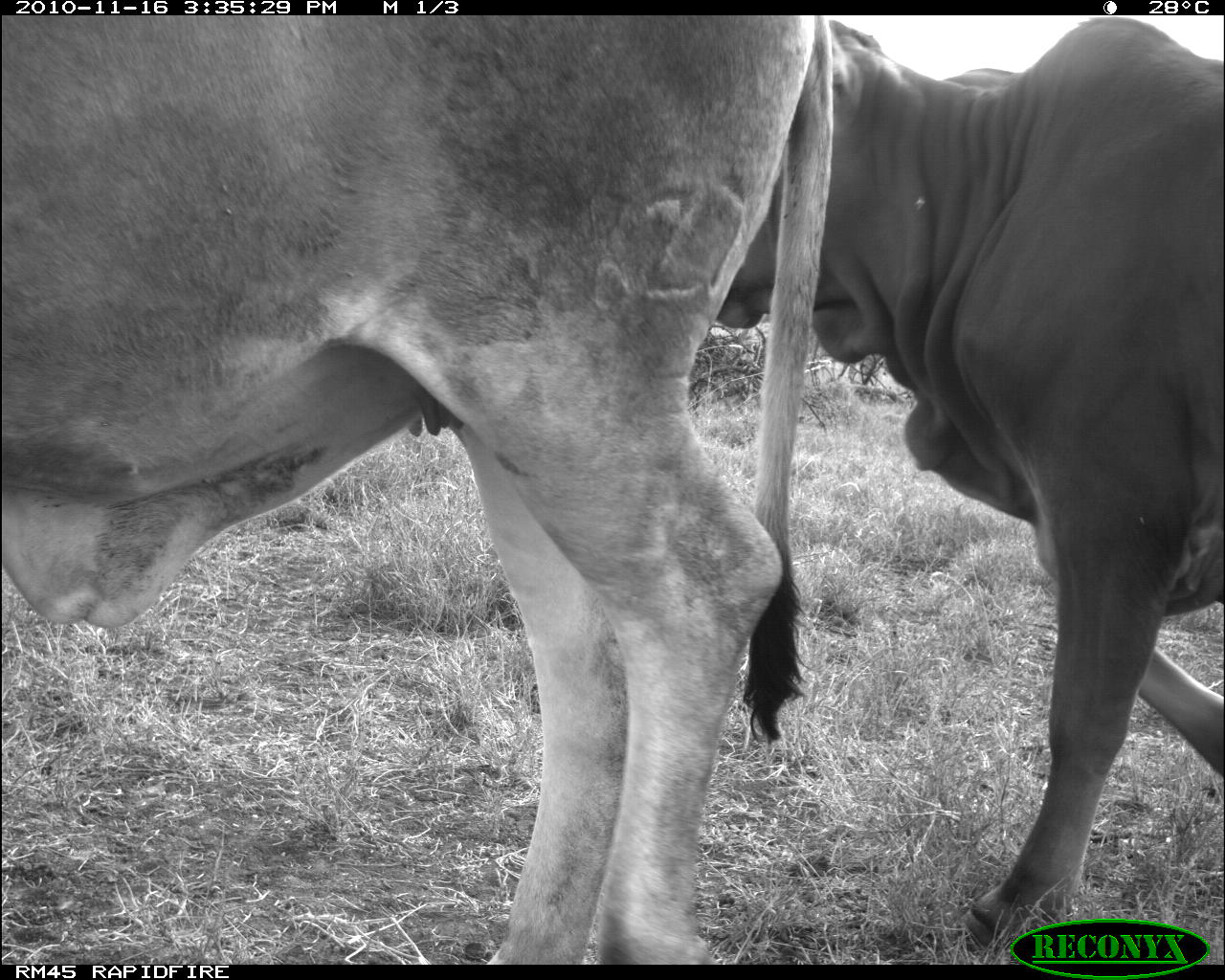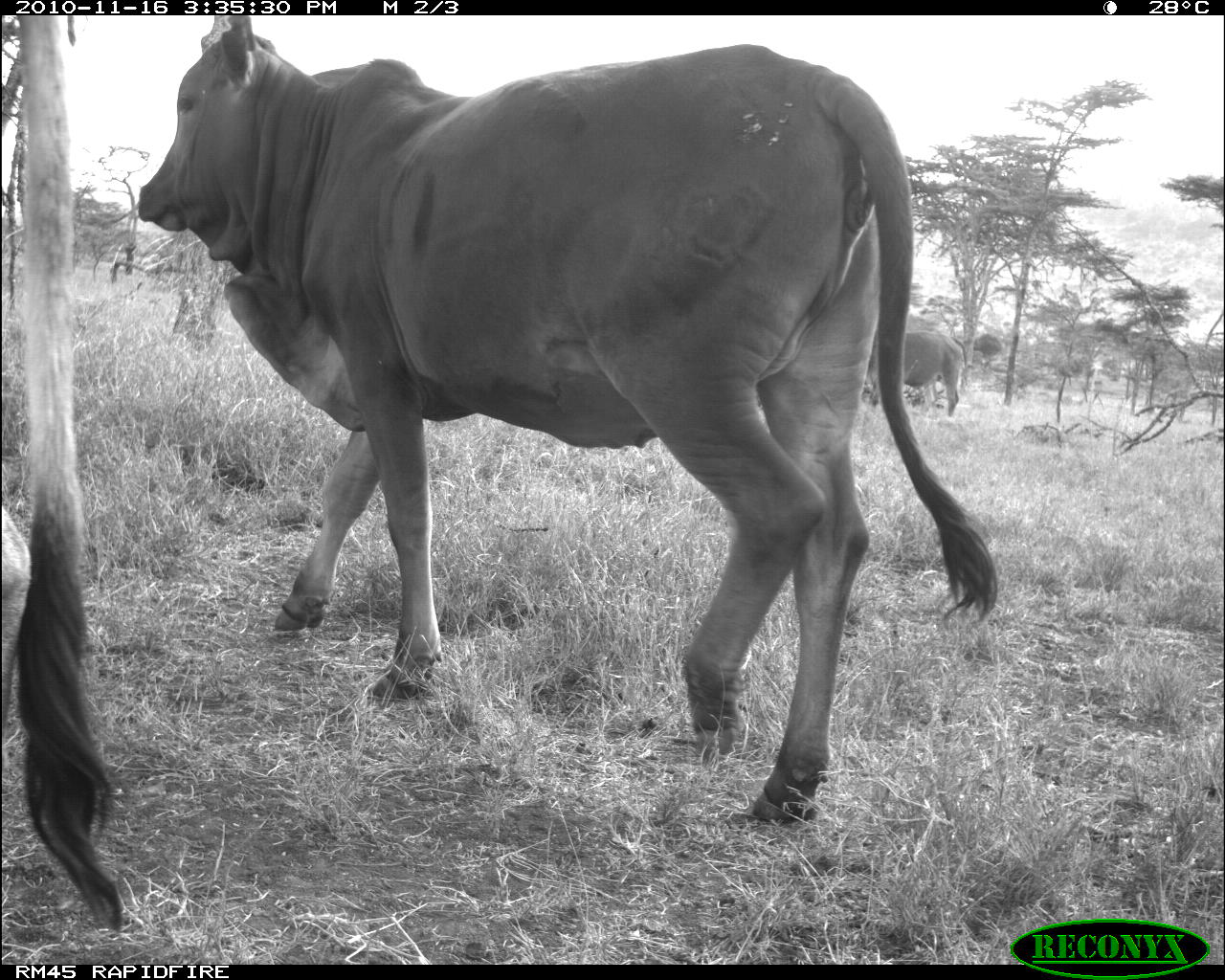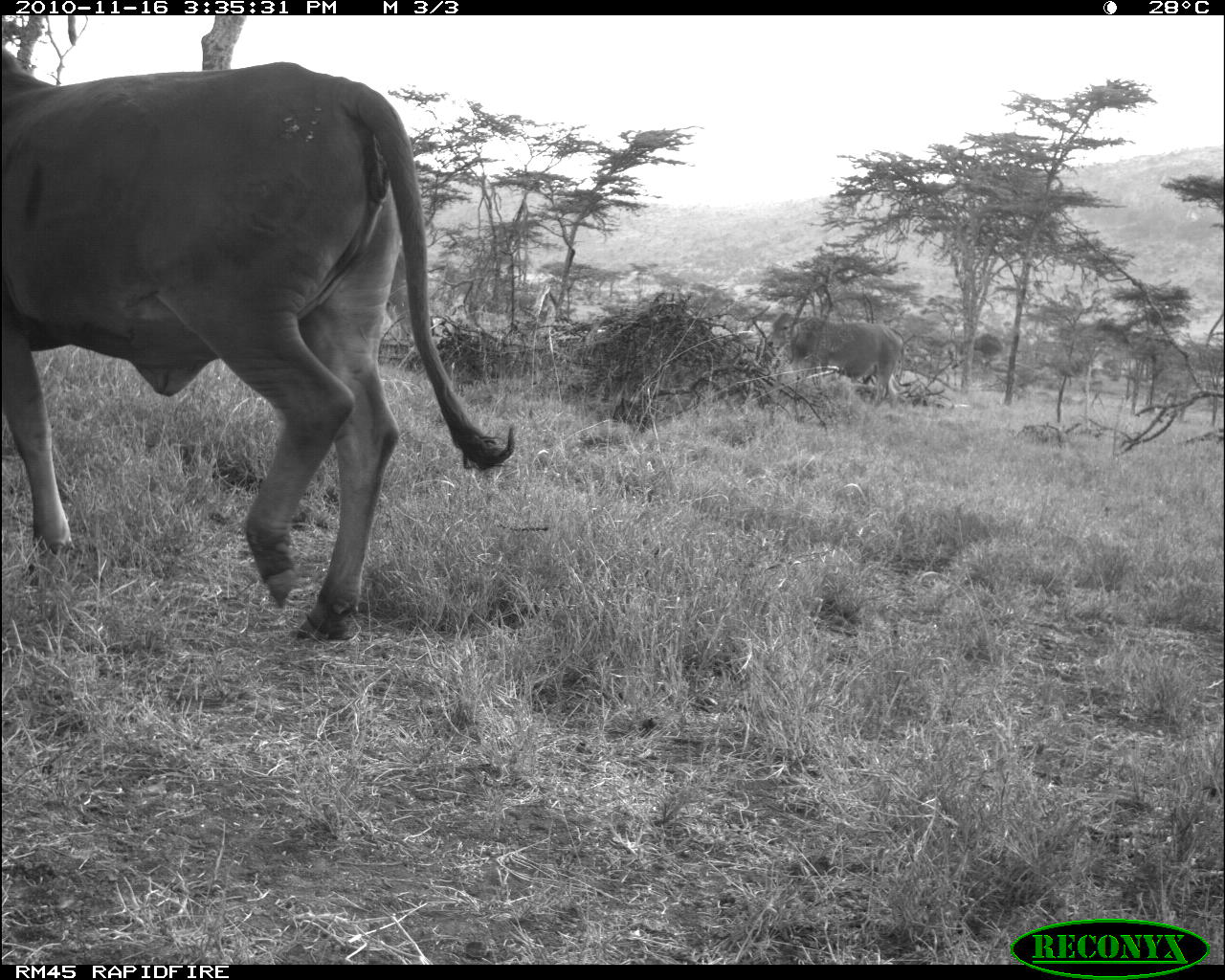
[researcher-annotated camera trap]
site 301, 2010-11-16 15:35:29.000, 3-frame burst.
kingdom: Animalia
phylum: Chordata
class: Mammalia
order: Artiodactyla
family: Bovidae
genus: Bos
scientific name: Bos taurus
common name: domestic cattle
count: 2